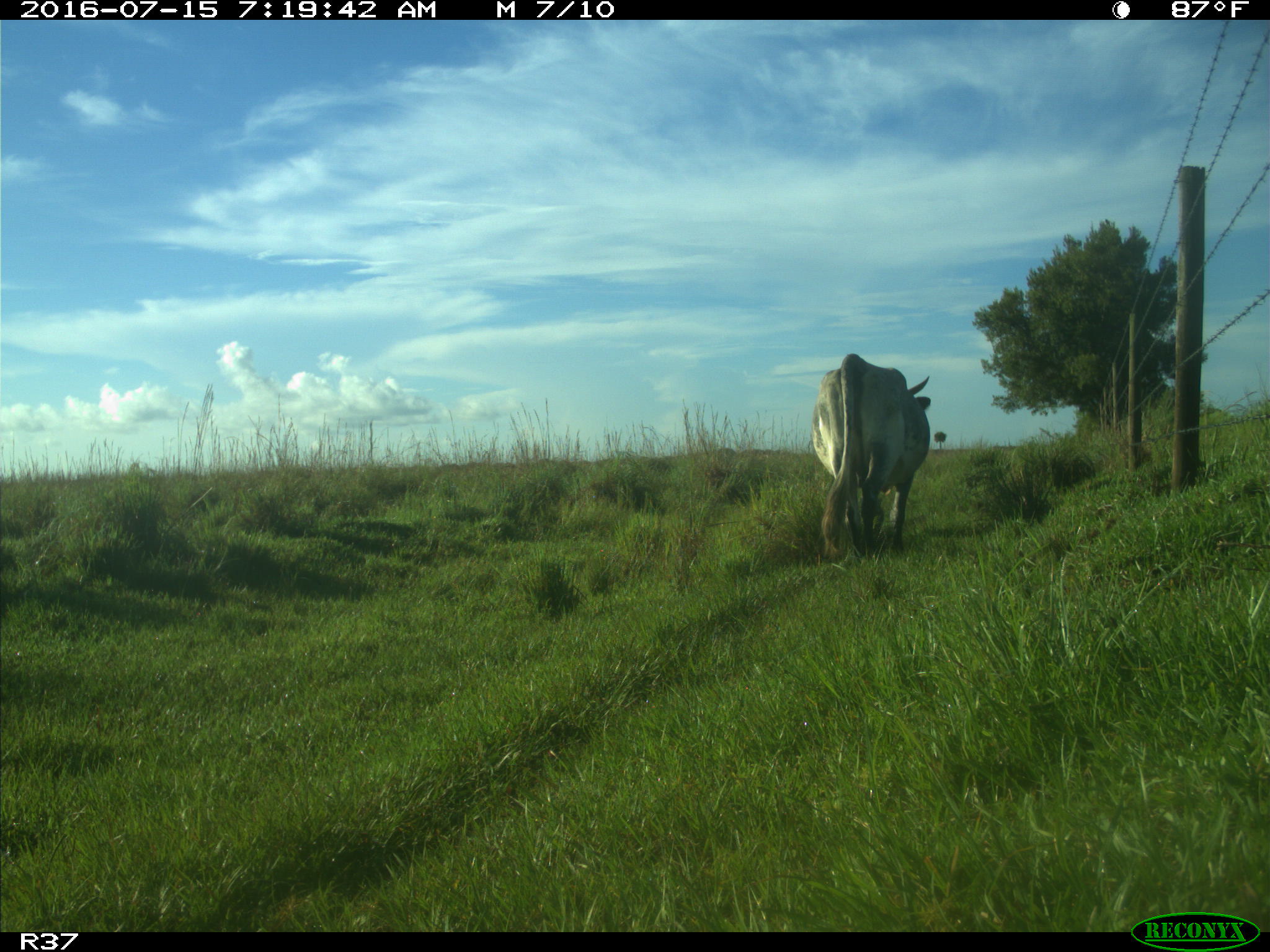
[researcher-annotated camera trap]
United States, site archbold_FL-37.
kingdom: Animalia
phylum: Chordata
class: Mammalia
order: Artiodactyla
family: Bovidae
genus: Bos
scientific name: Bos taurus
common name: domestic cow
Bos taurus (domestic cow).